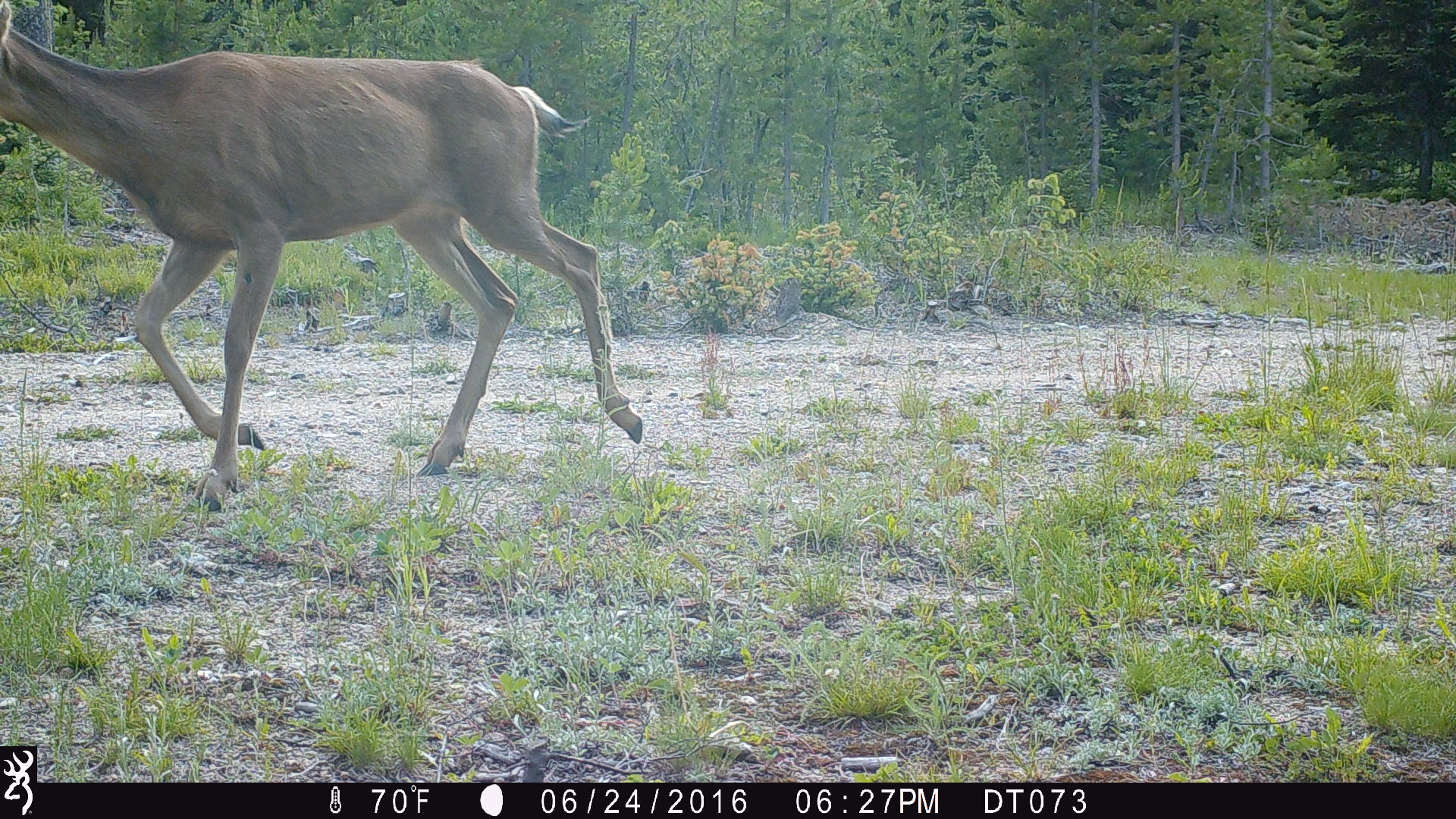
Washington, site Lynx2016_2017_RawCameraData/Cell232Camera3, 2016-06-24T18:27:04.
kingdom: Animalia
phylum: Chordata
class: Mammalia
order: Artiodactyla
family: Cervidae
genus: Odocoileus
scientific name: Odocoileus hemionus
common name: mule deer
Odocoileus hemionus (mule deer). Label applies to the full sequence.